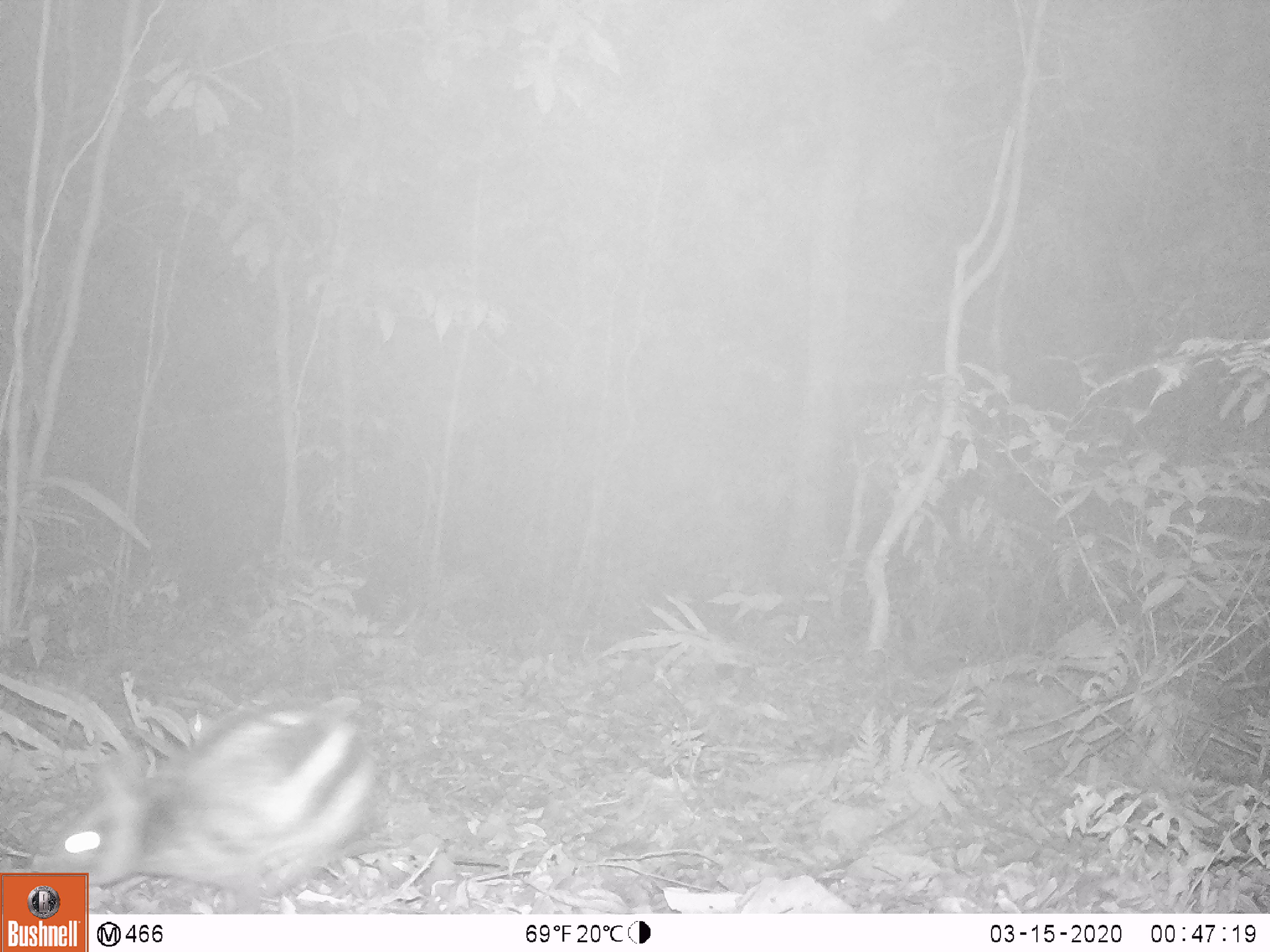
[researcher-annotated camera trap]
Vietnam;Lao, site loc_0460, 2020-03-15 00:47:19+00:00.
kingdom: Animalia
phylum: Chordata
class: Mammalia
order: Lagomorpha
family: Leporidae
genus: Nesolagus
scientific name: Nesolagus timminsi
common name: annamite striped rabbit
Annamite striped rabbit (Nesolagus timminsi). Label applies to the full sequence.